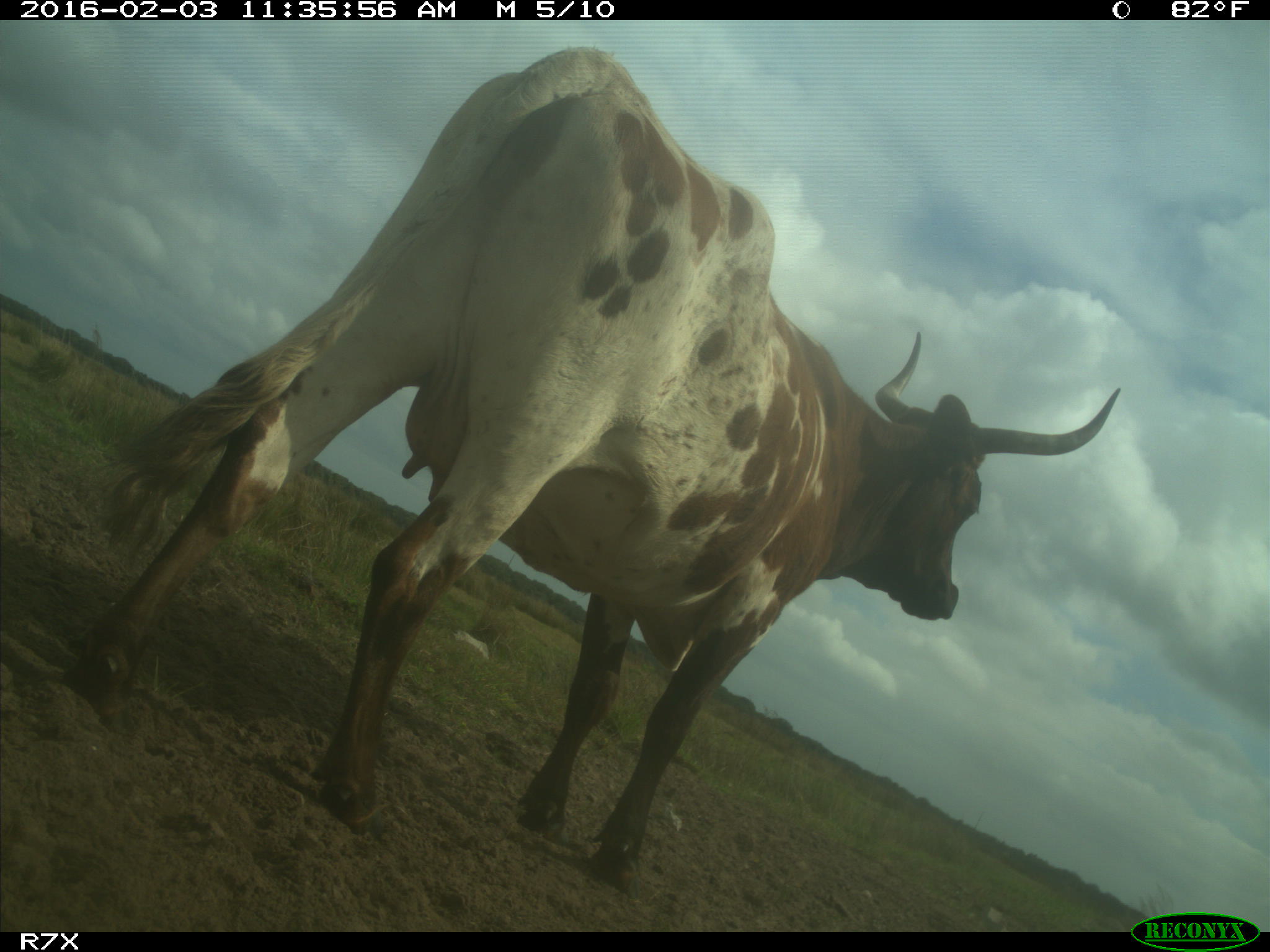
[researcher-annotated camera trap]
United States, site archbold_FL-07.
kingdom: Animalia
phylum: Chordata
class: Mammalia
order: Artiodactyla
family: Bovidae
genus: Bos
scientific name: Bos taurus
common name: domestic cow